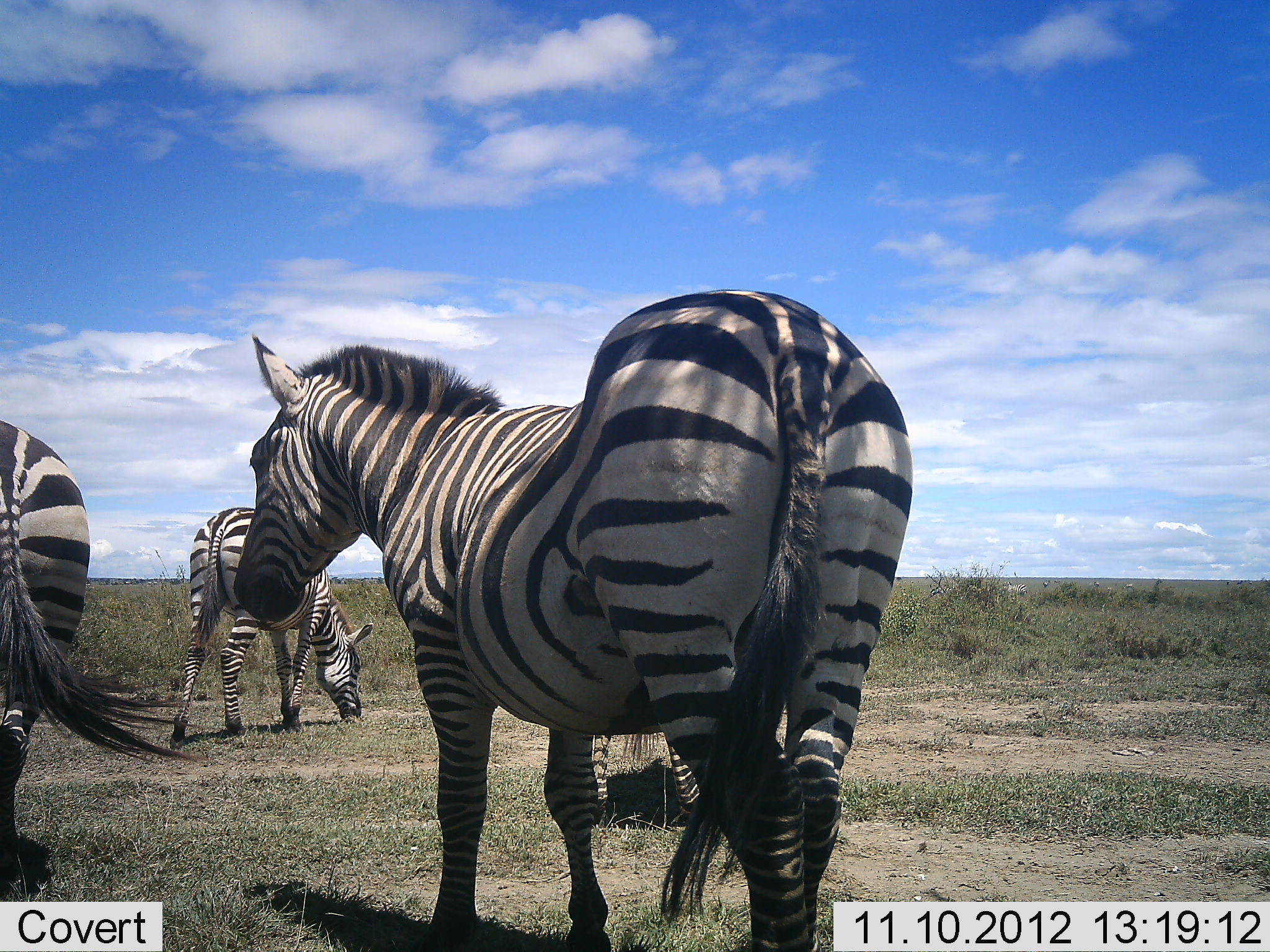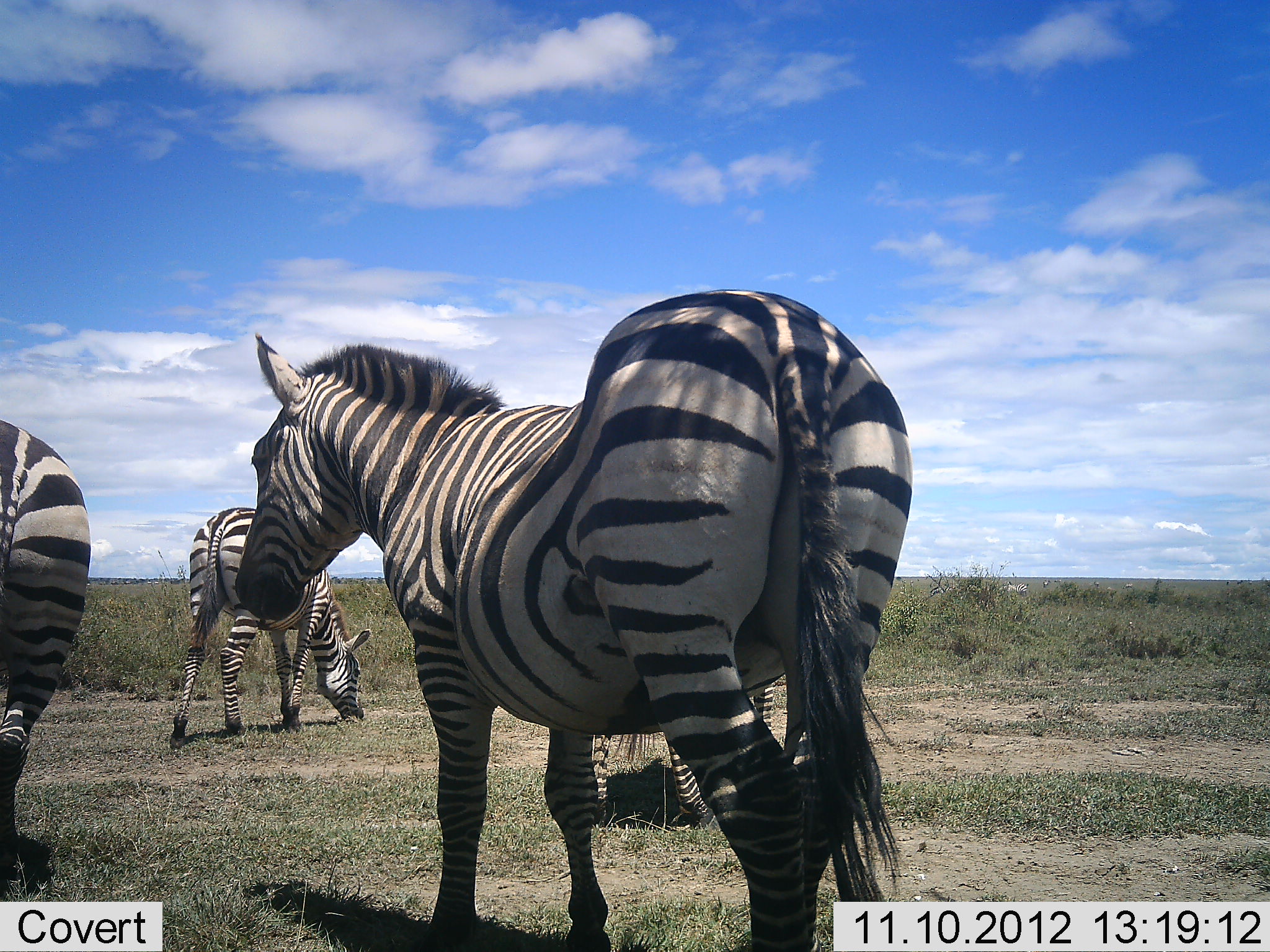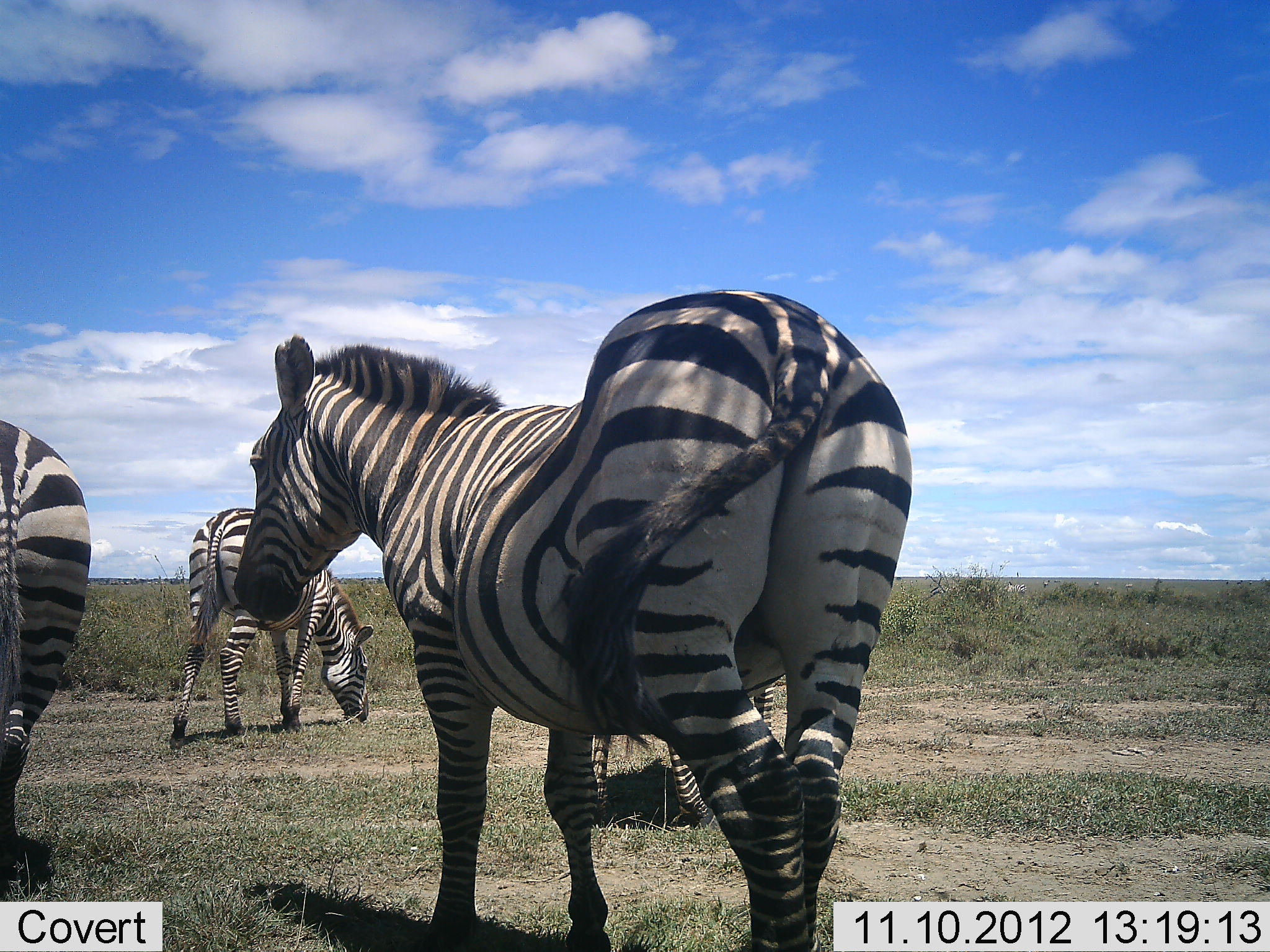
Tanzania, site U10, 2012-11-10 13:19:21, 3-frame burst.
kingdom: Animalia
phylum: Chordata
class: Mammalia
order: Perissodactyla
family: Equidae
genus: Equus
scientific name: Equus quagga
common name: plains zebra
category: zebra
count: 4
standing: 100%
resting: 0%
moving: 0%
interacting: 0%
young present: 0%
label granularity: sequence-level